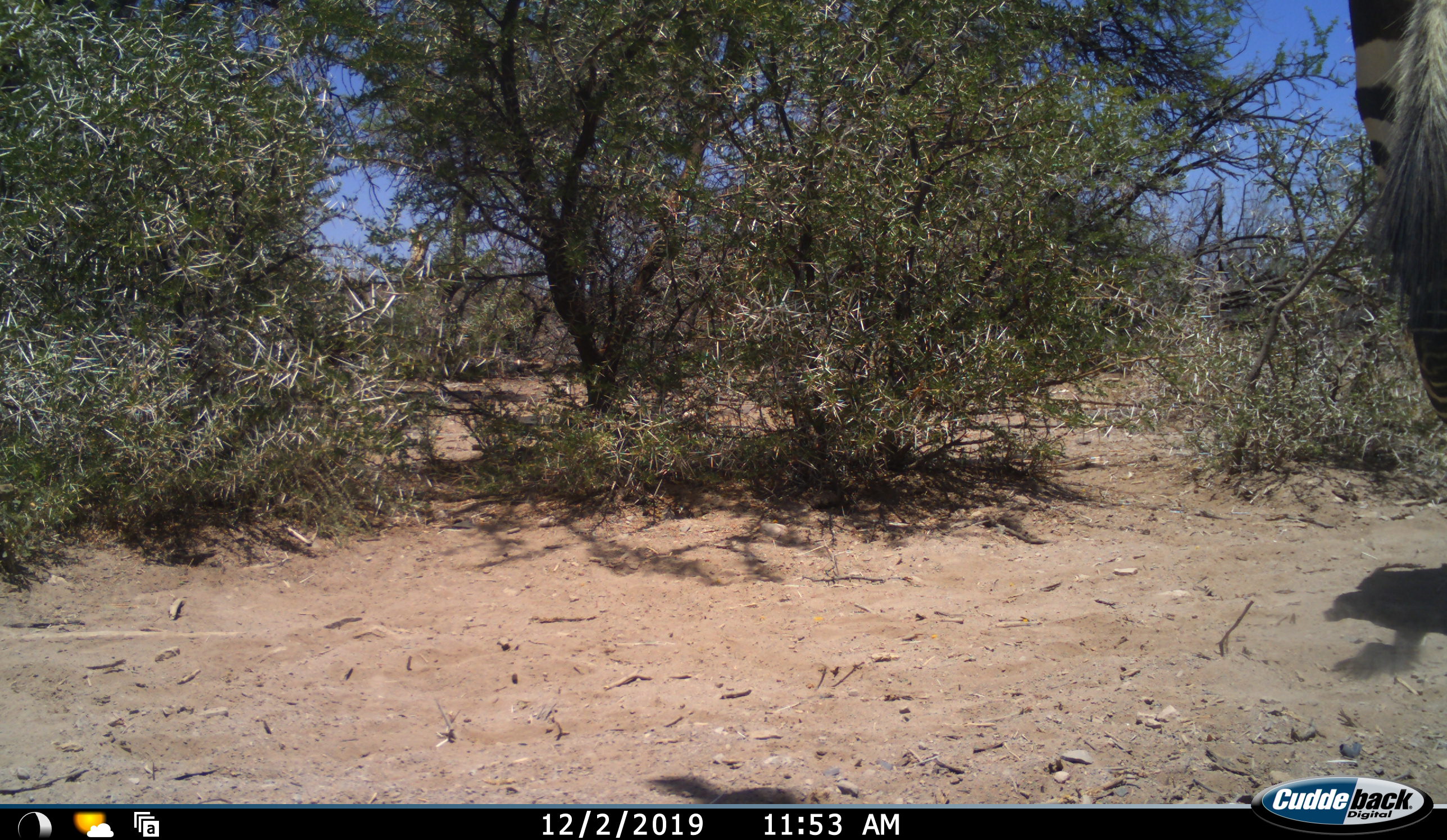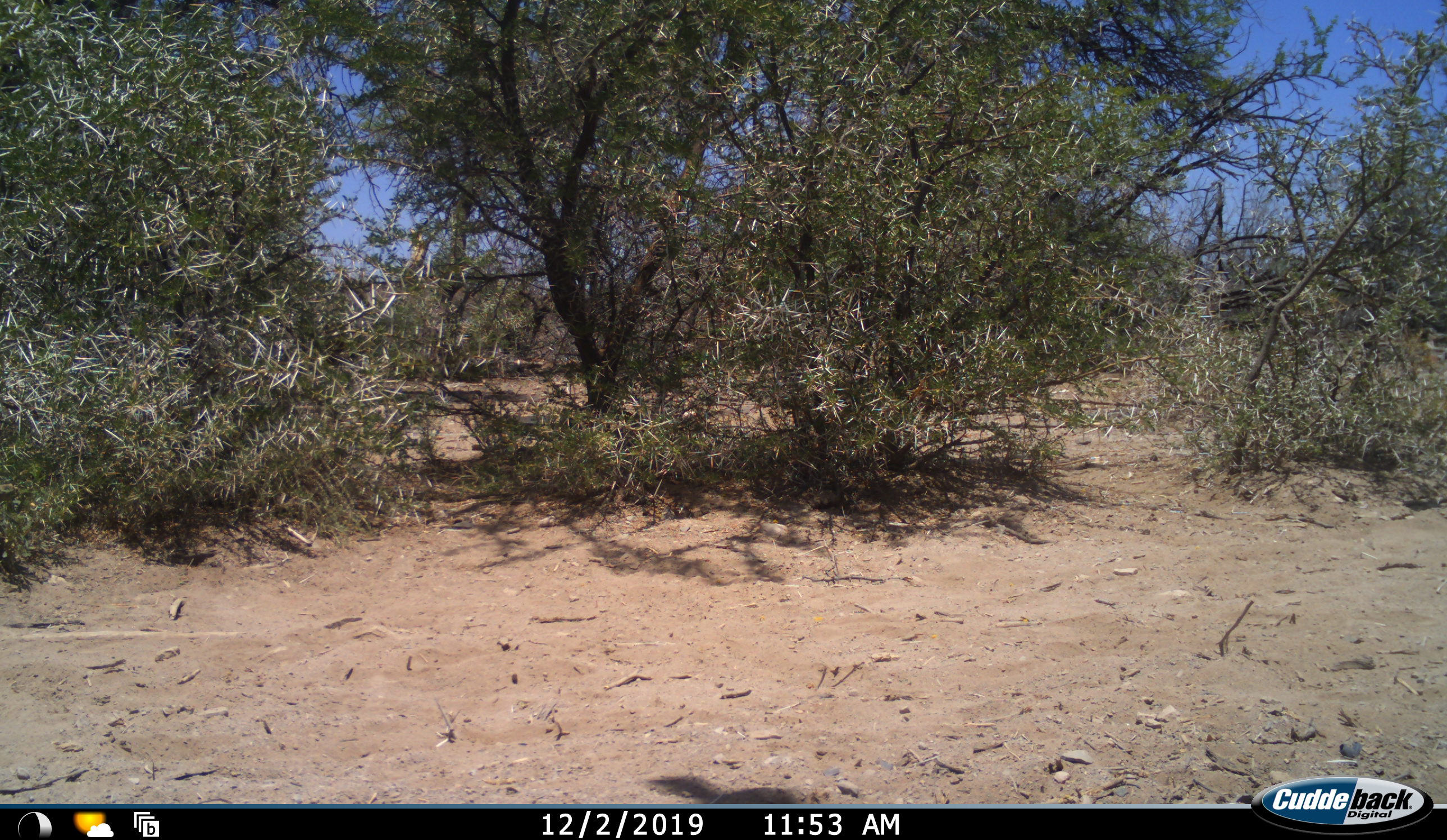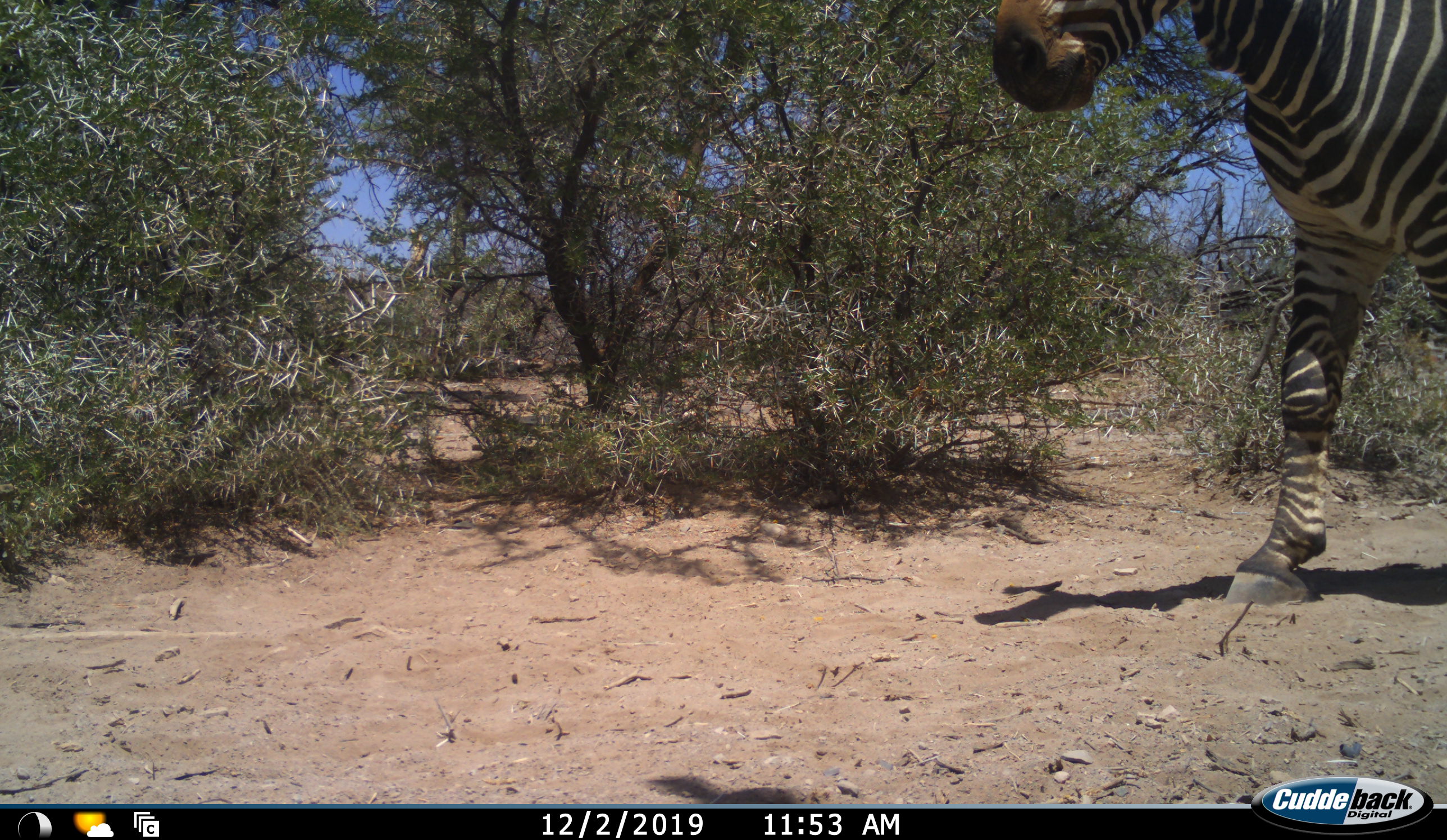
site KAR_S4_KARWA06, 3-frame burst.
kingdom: Animalia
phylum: Chordata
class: Mammalia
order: Perissodactyla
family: Equidae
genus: Equus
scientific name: Equus zebra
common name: mountain zebra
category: zebramountain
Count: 1.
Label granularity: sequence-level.